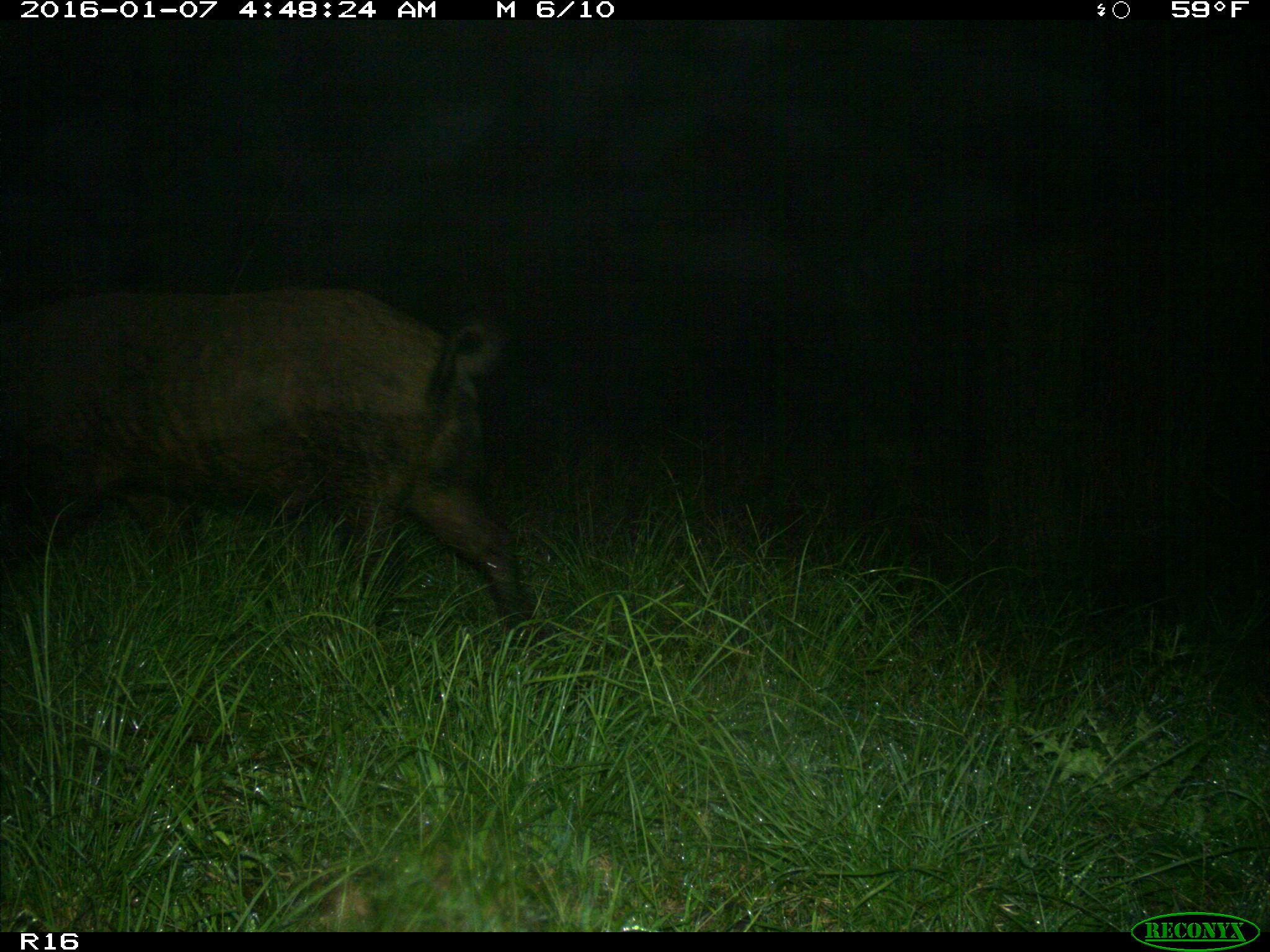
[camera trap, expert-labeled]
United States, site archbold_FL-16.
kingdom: Animalia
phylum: Chordata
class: Mammalia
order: Artiodactyla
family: Suidae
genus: Sus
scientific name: Sus scrofa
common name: wild boar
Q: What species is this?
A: Sus scrofa (wild boar).